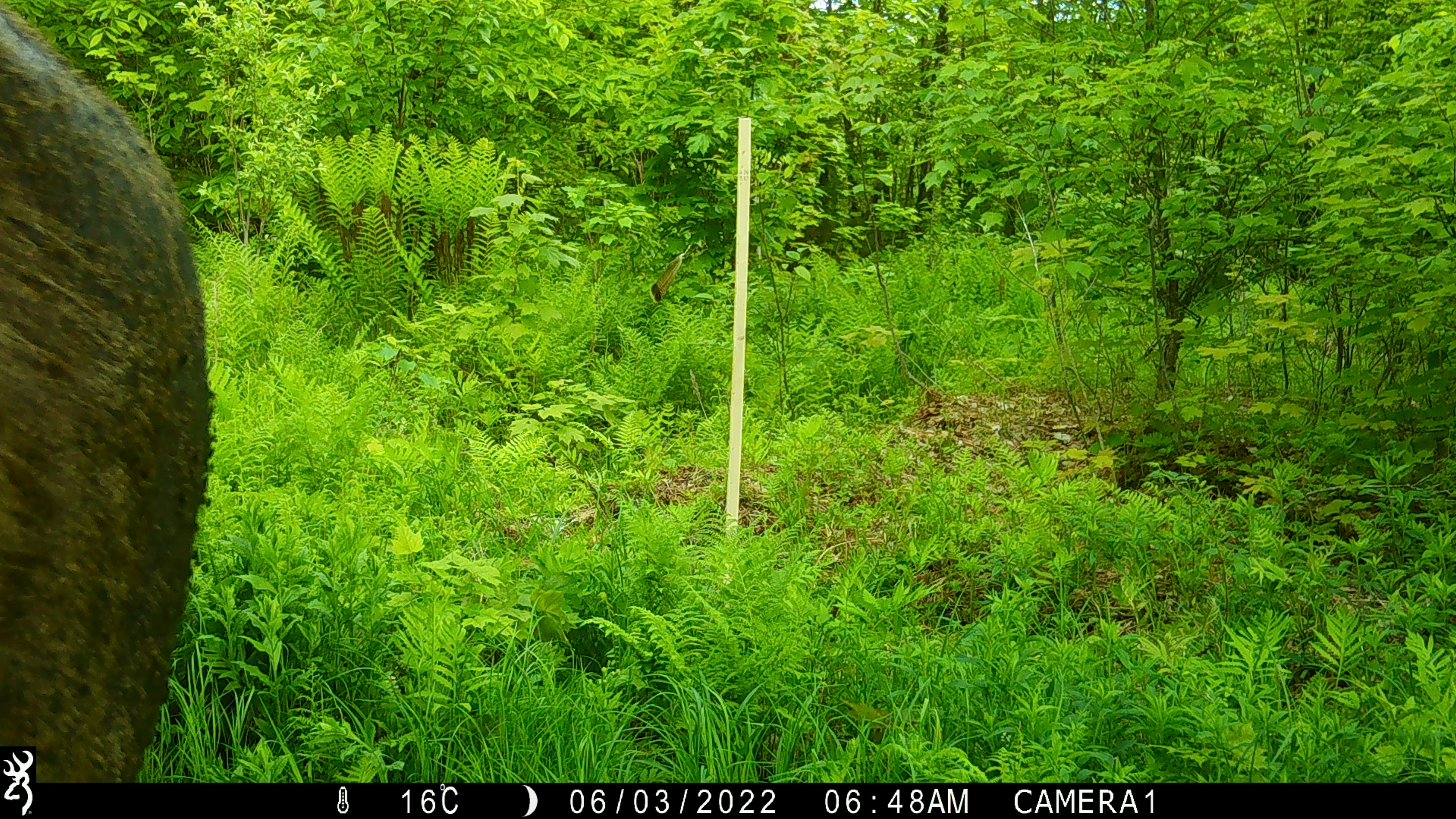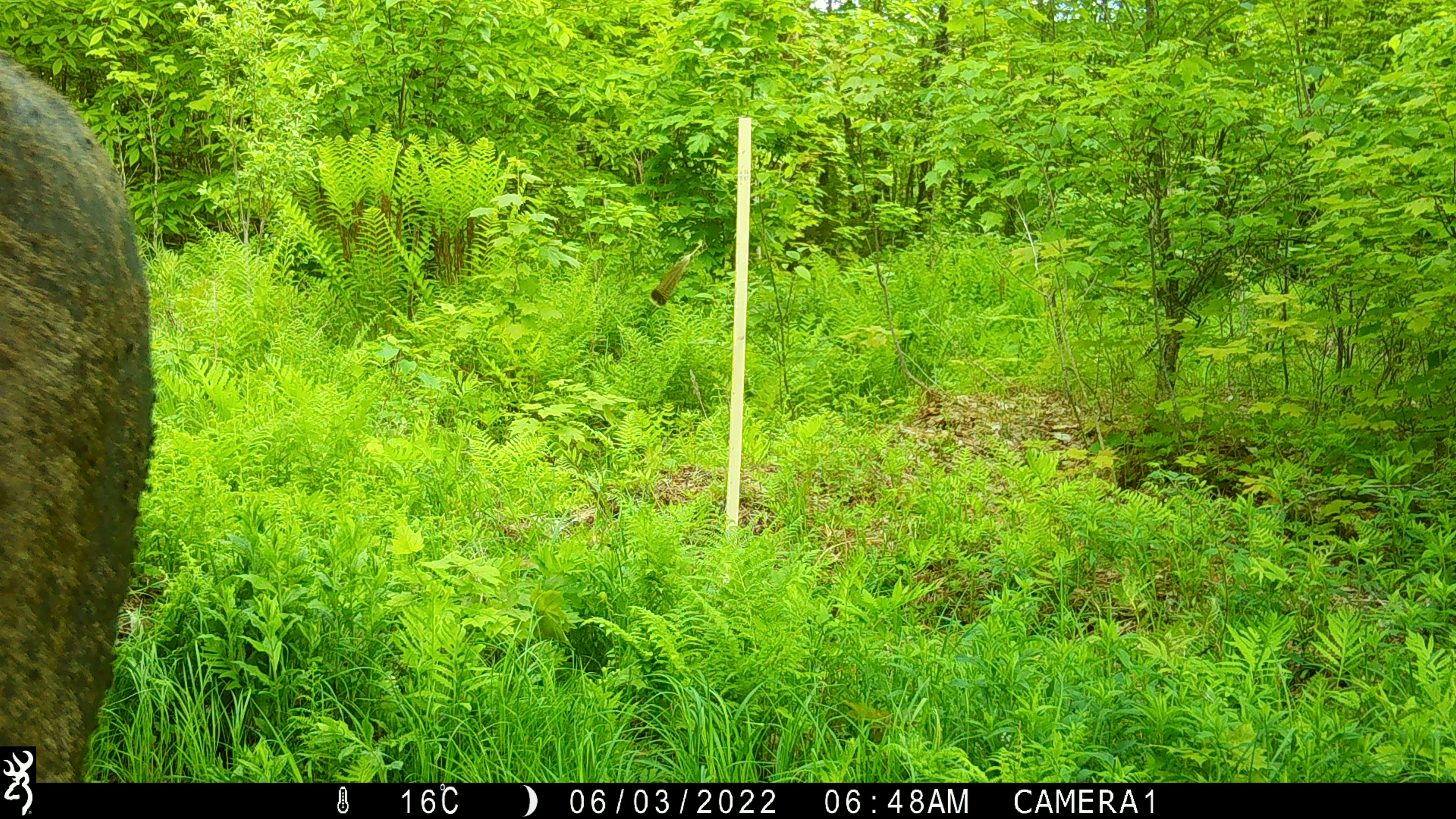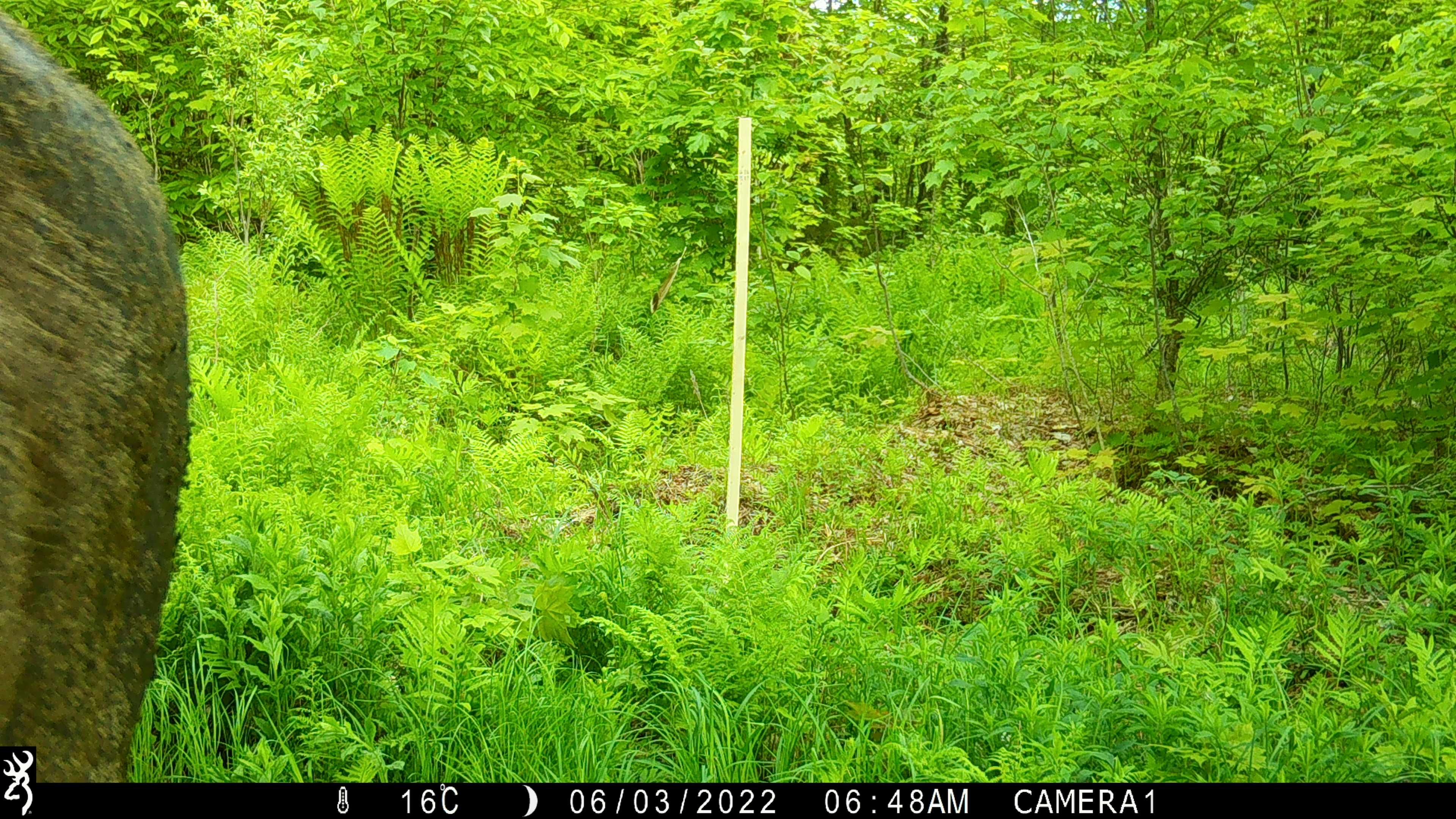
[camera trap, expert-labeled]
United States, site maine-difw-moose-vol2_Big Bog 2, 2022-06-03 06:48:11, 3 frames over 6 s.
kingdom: Animalia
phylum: Chordata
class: Mammalia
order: Artiodactyla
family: Cervidae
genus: Alces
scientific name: Alces alces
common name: moose